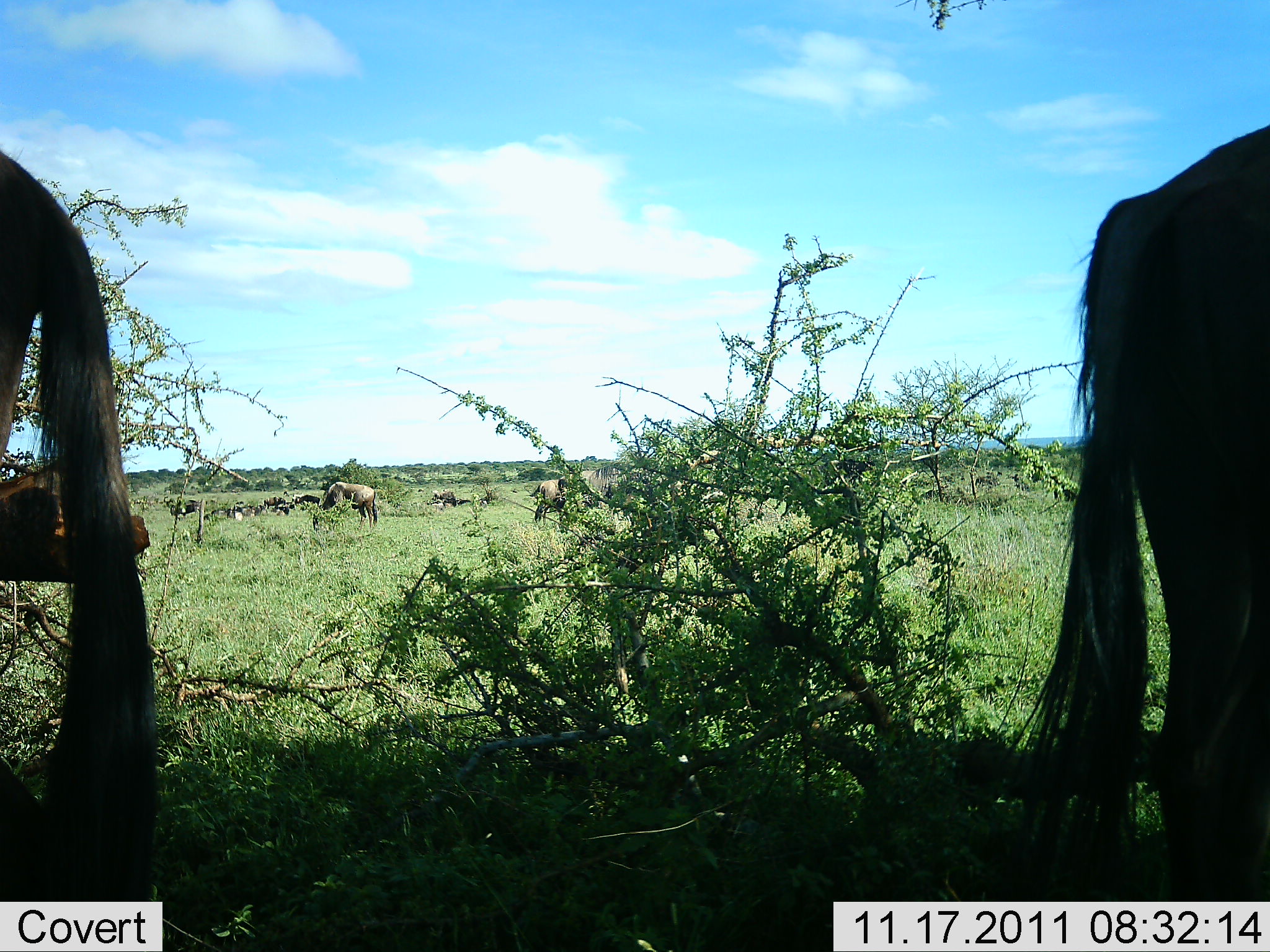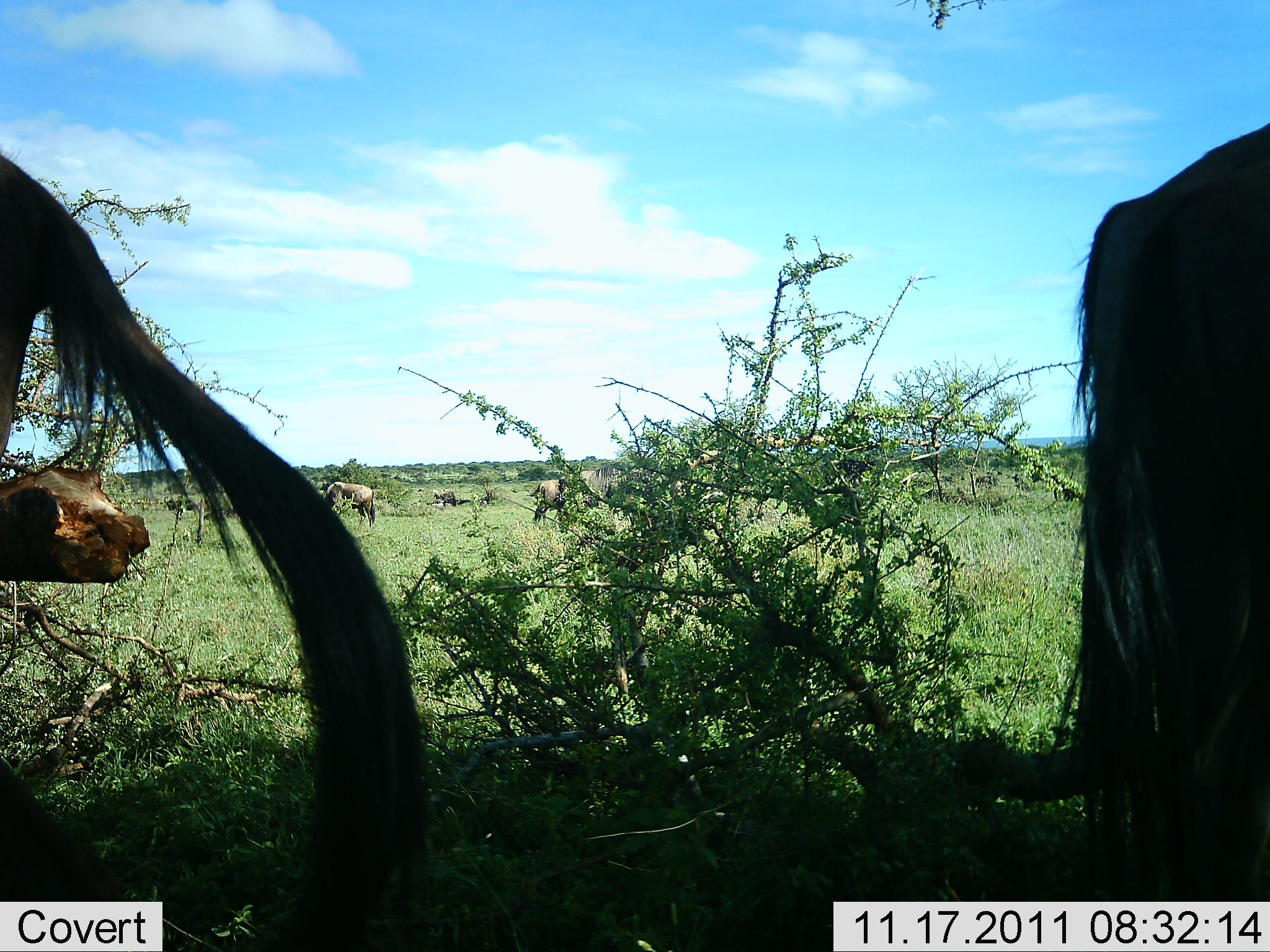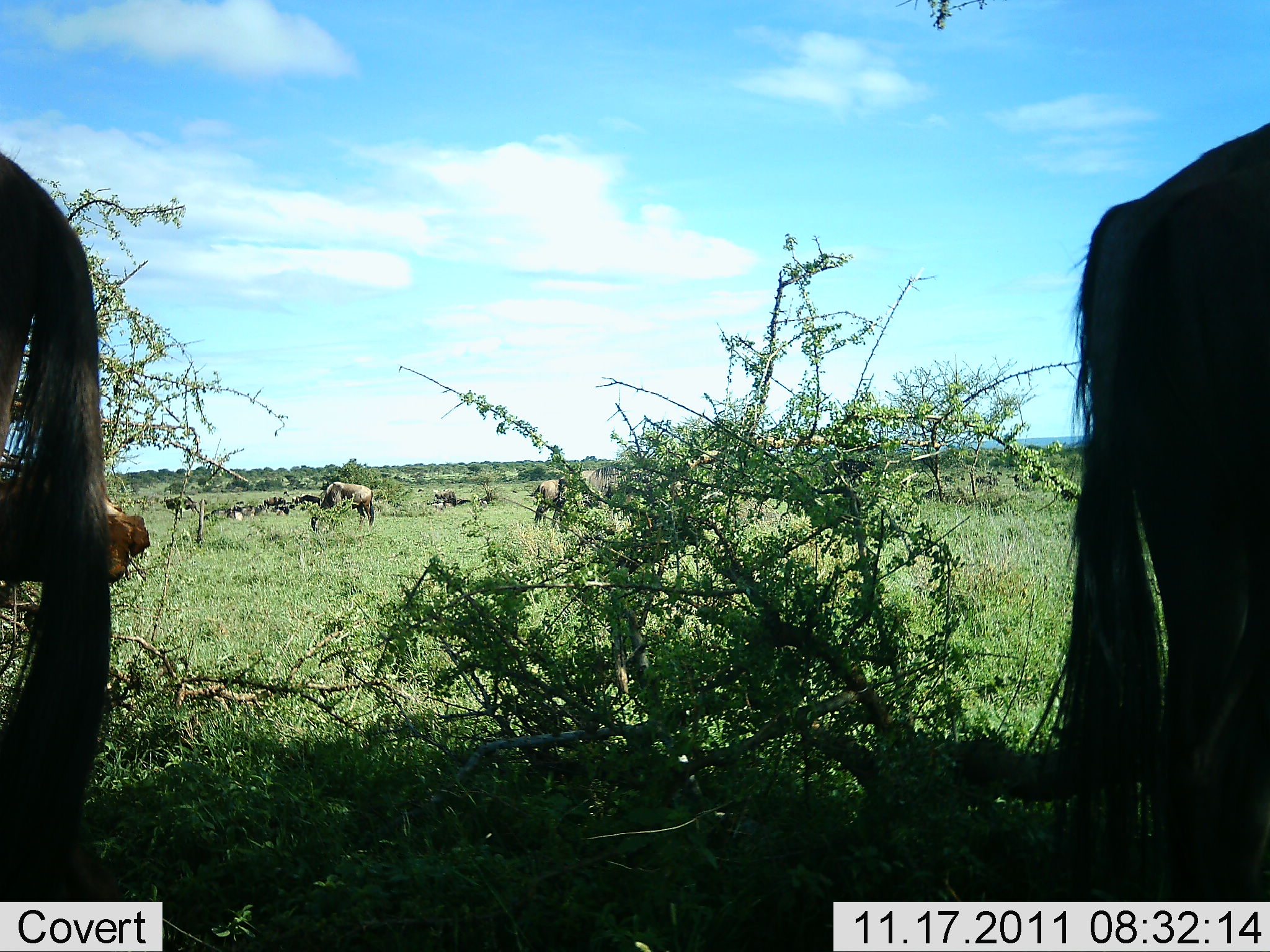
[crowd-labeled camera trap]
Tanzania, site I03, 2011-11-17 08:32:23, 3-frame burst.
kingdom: Animalia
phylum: Chordata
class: Mammalia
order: Artiodactyla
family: Bovidae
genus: Connochaetes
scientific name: Connochaetes taurinus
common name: blue wildebeest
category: wildebeest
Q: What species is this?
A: Wildebeest (blue wildebeest) (Connochaetes taurinus).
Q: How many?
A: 11-50.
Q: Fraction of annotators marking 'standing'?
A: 80%.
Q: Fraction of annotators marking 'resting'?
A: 0%.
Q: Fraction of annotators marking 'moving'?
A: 10%.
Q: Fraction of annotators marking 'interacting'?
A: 0%.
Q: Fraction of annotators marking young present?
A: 0%.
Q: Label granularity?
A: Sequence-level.